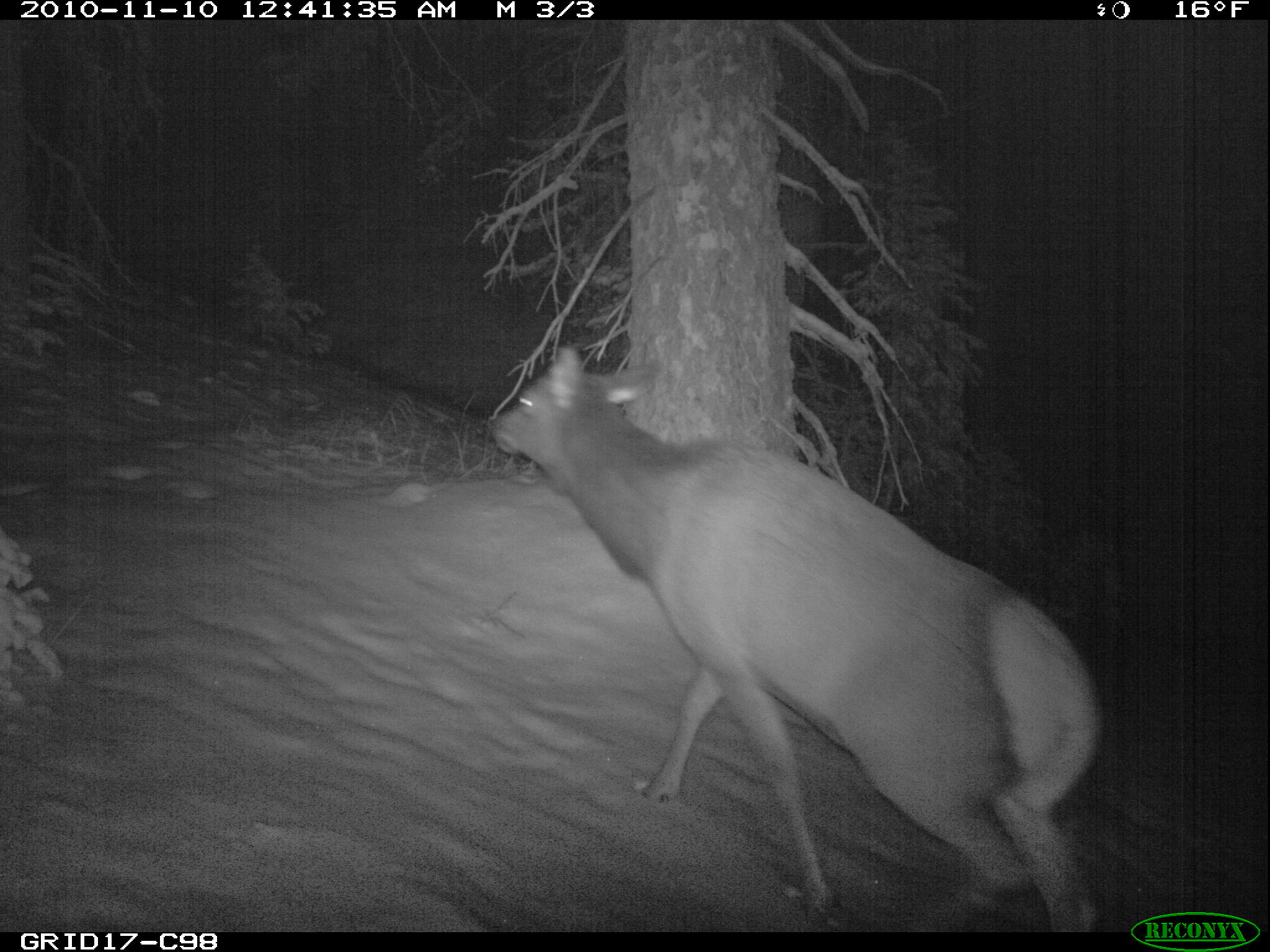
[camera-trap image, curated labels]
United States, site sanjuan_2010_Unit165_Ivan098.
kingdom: Animalia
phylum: Chordata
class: Mammalia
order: Artiodactyla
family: Cervidae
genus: Cervus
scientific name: Cervus elaphus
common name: red deer